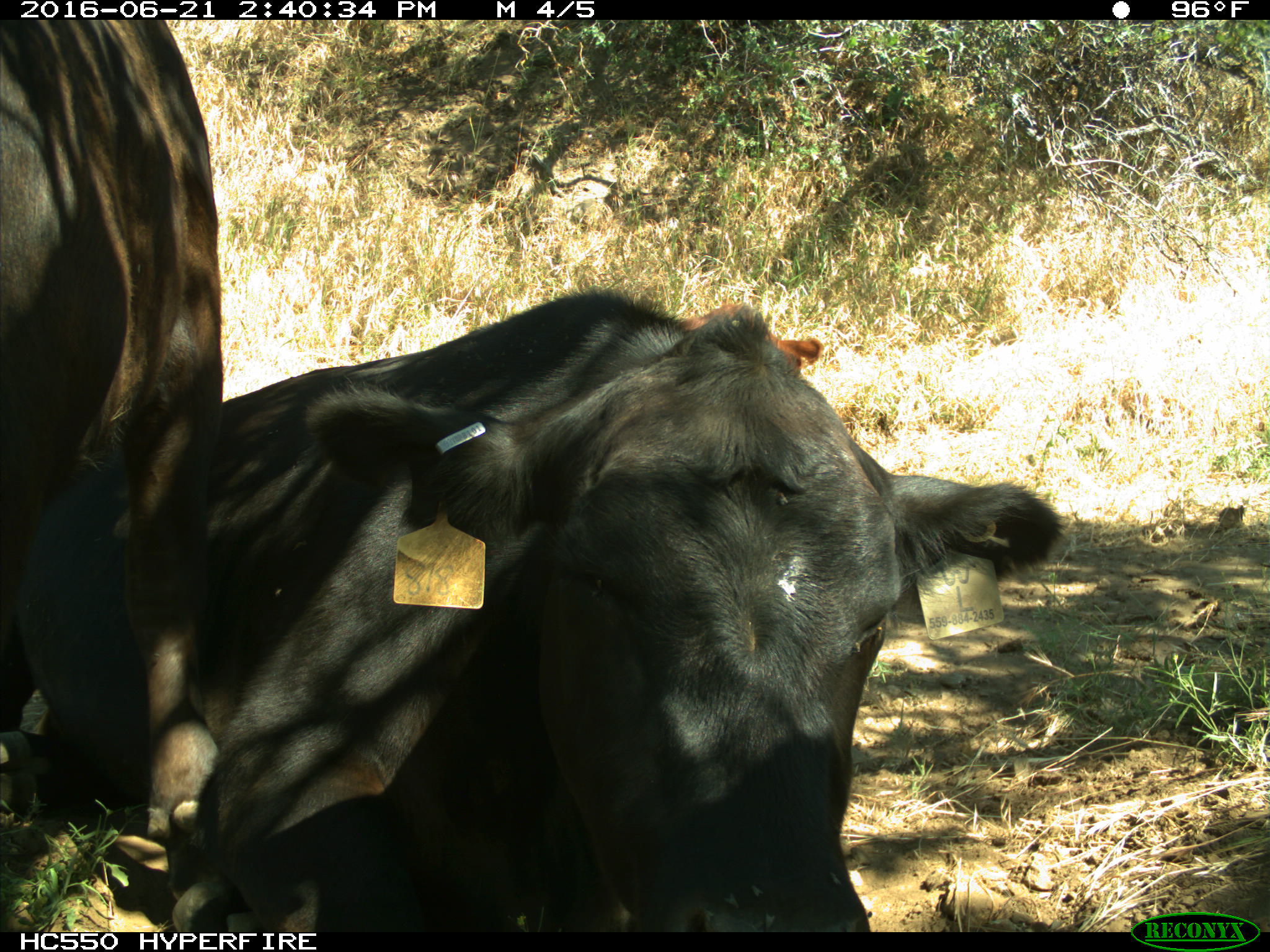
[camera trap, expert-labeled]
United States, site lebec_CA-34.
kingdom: Animalia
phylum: Chordata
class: Mammalia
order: Artiodactyla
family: Bovidae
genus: Bos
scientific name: Bos taurus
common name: domestic cow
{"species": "Bos taurus (domestic cow)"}